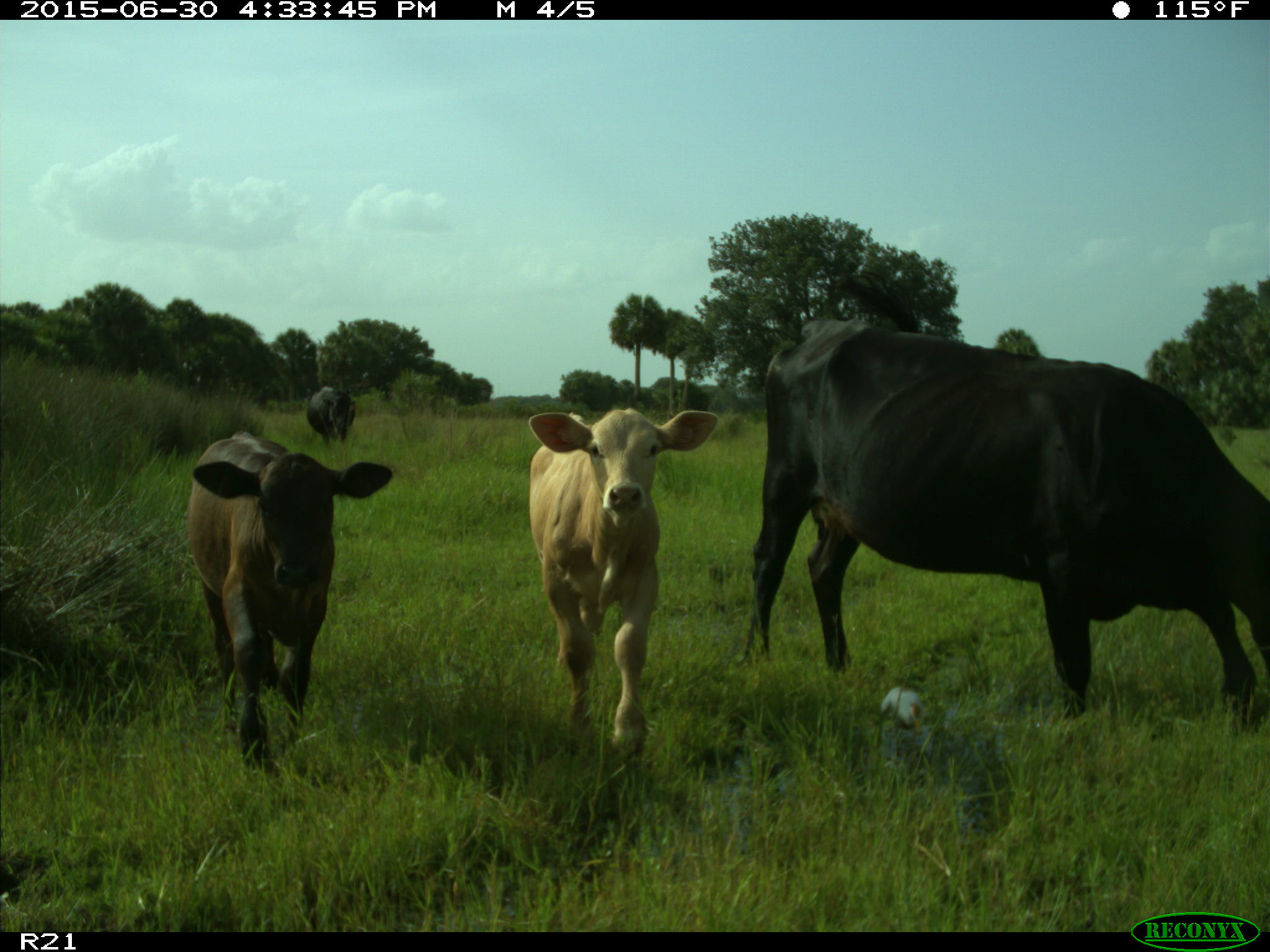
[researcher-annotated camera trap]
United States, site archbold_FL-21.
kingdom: Animalia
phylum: Chordata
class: Mammalia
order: Artiodactyla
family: Bovidae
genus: Bos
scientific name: Bos taurus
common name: domestic cow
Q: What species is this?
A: Bos taurus (domestic cow).